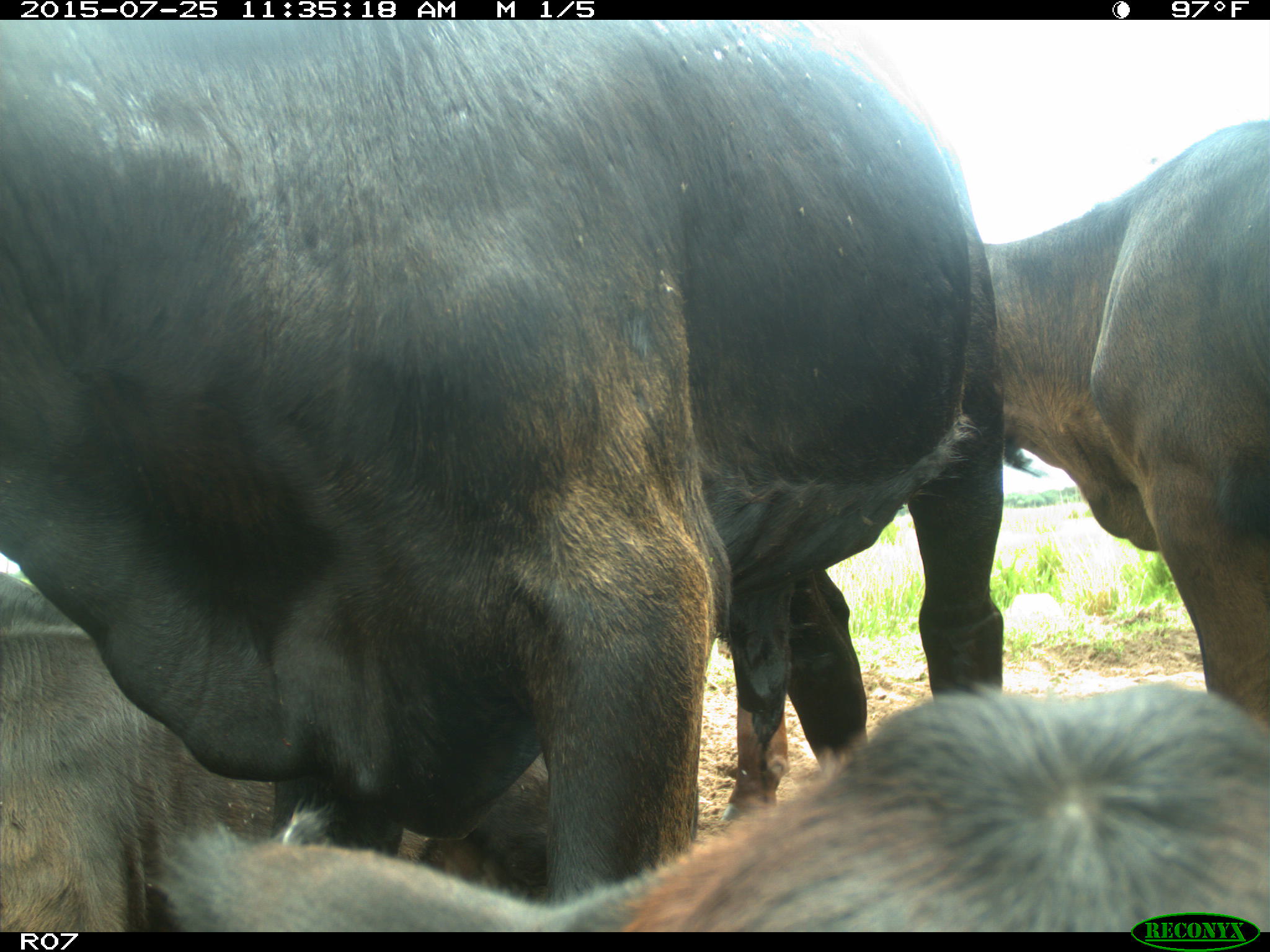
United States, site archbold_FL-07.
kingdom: Animalia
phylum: Chordata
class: Mammalia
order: Artiodactyla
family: Bovidae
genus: Bos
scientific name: Bos taurus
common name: domestic cow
Bos taurus (domestic cow).